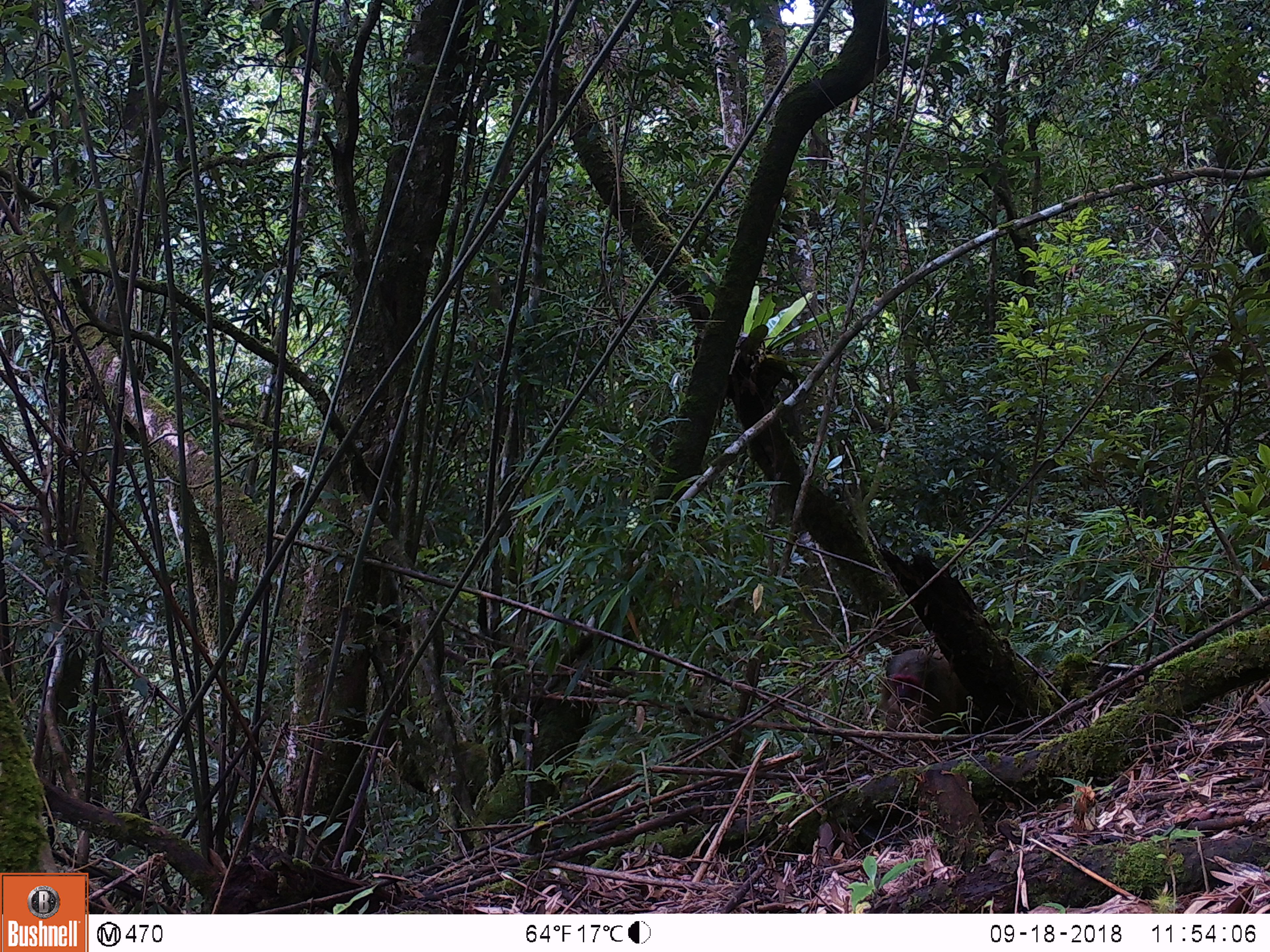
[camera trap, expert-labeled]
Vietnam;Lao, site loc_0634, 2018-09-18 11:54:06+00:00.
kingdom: Animalia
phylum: Chordata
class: Mammalia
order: Primates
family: Cercopithecidae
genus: Macaca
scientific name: Macaca arctoides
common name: stump-tailed macaque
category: stump tailed macaque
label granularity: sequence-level